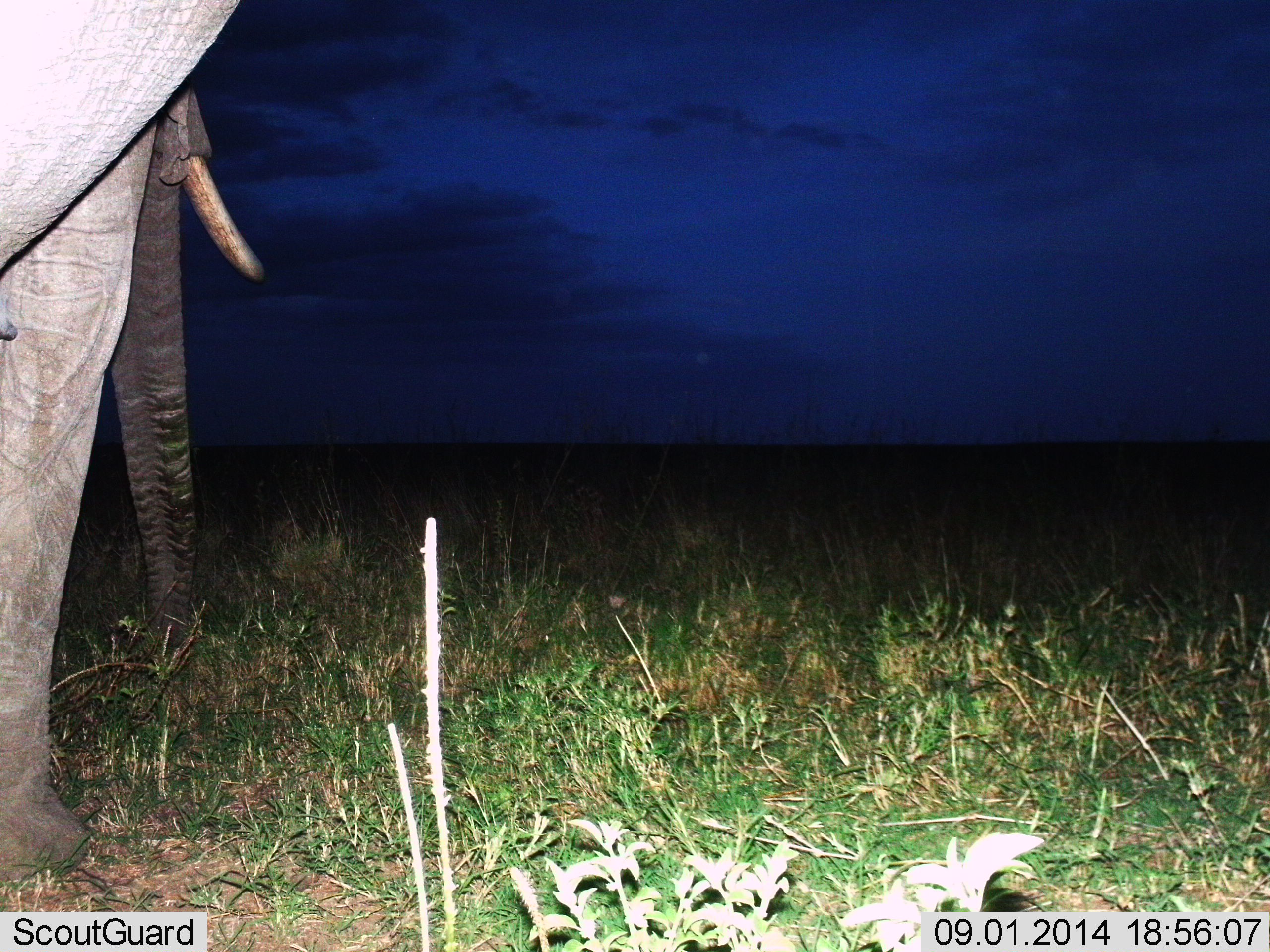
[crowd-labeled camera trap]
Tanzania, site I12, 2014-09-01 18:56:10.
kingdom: Animalia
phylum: Chordata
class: Mammalia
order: Proboscidea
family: Elephantidae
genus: Loxodonta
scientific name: Loxodonta africana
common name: african bush elephant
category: elephant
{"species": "elephant (african bush elephant) (Loxodonta africana)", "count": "1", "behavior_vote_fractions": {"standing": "90%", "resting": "0%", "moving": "0%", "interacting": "0%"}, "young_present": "0%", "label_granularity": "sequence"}